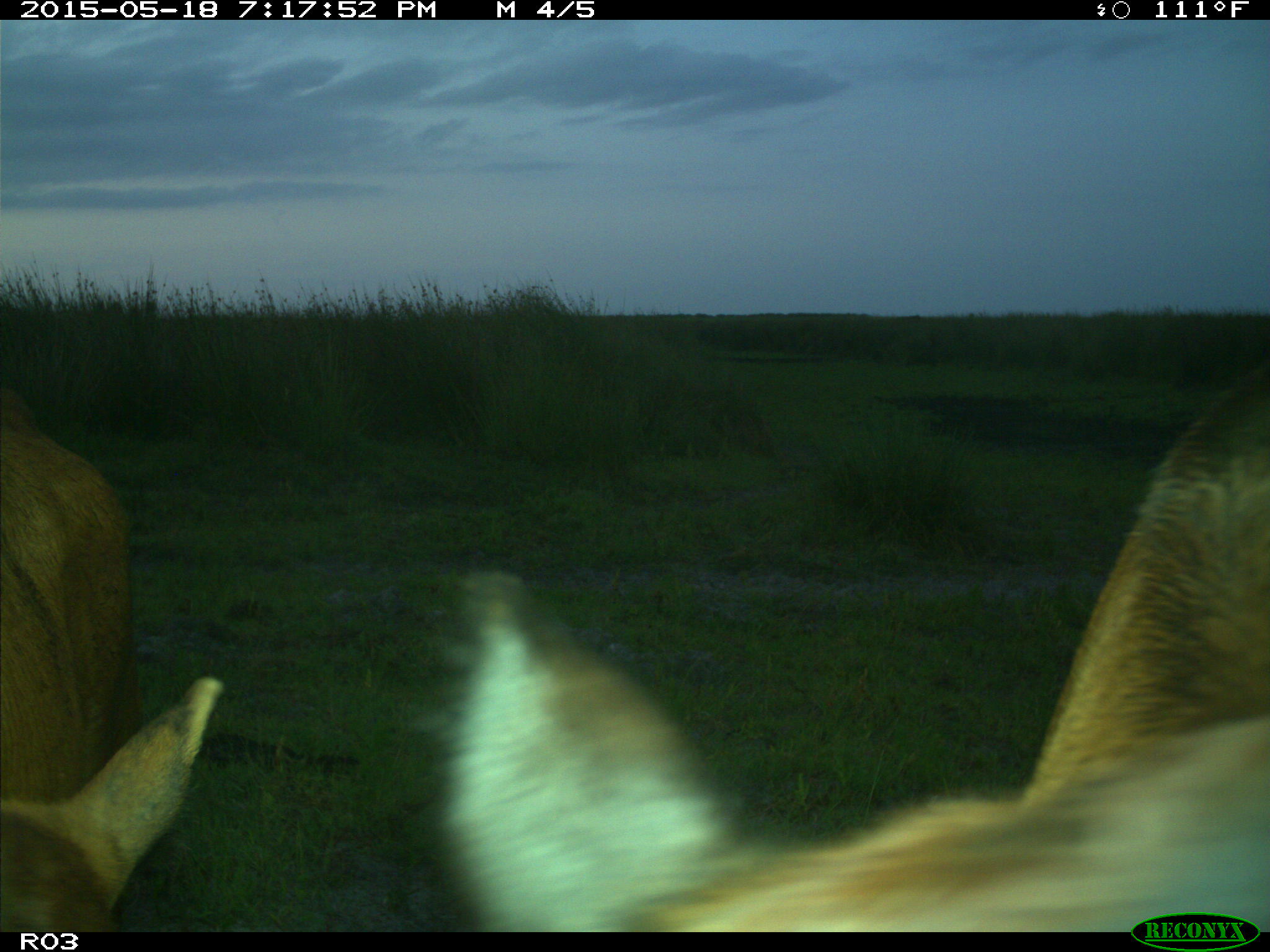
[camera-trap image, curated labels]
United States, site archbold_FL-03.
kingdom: Animalia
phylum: Chordata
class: Mammalia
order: Artiodactyla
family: Bovidae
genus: Bos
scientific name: Bos taurus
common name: domestic cow